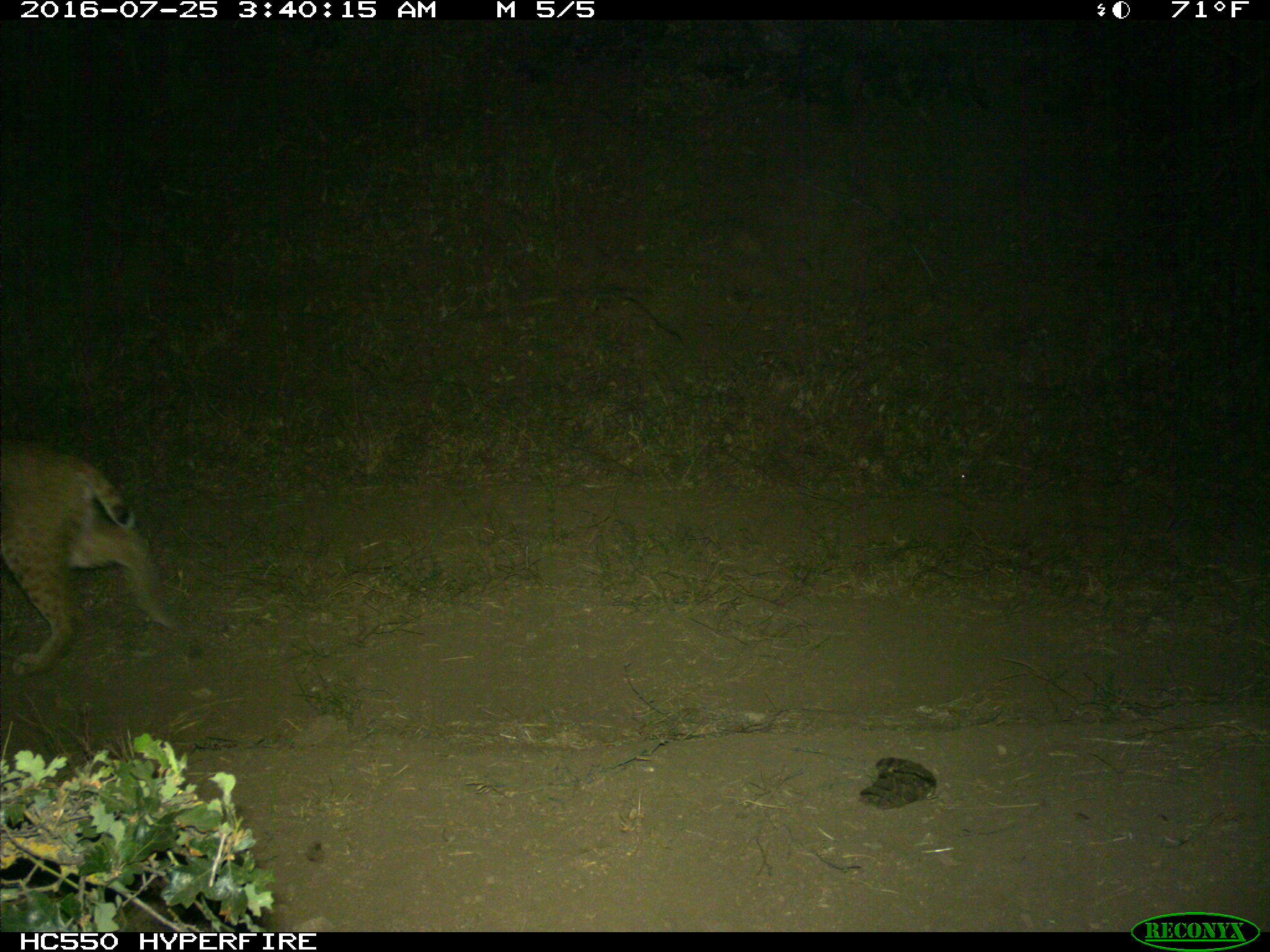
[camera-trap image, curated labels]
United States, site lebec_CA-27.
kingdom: Animalia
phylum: Chordata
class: Mammalia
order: Carnivora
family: Felidae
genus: Lynx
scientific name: Lynx rufus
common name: bobcat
Lynx rufus (bobcat).